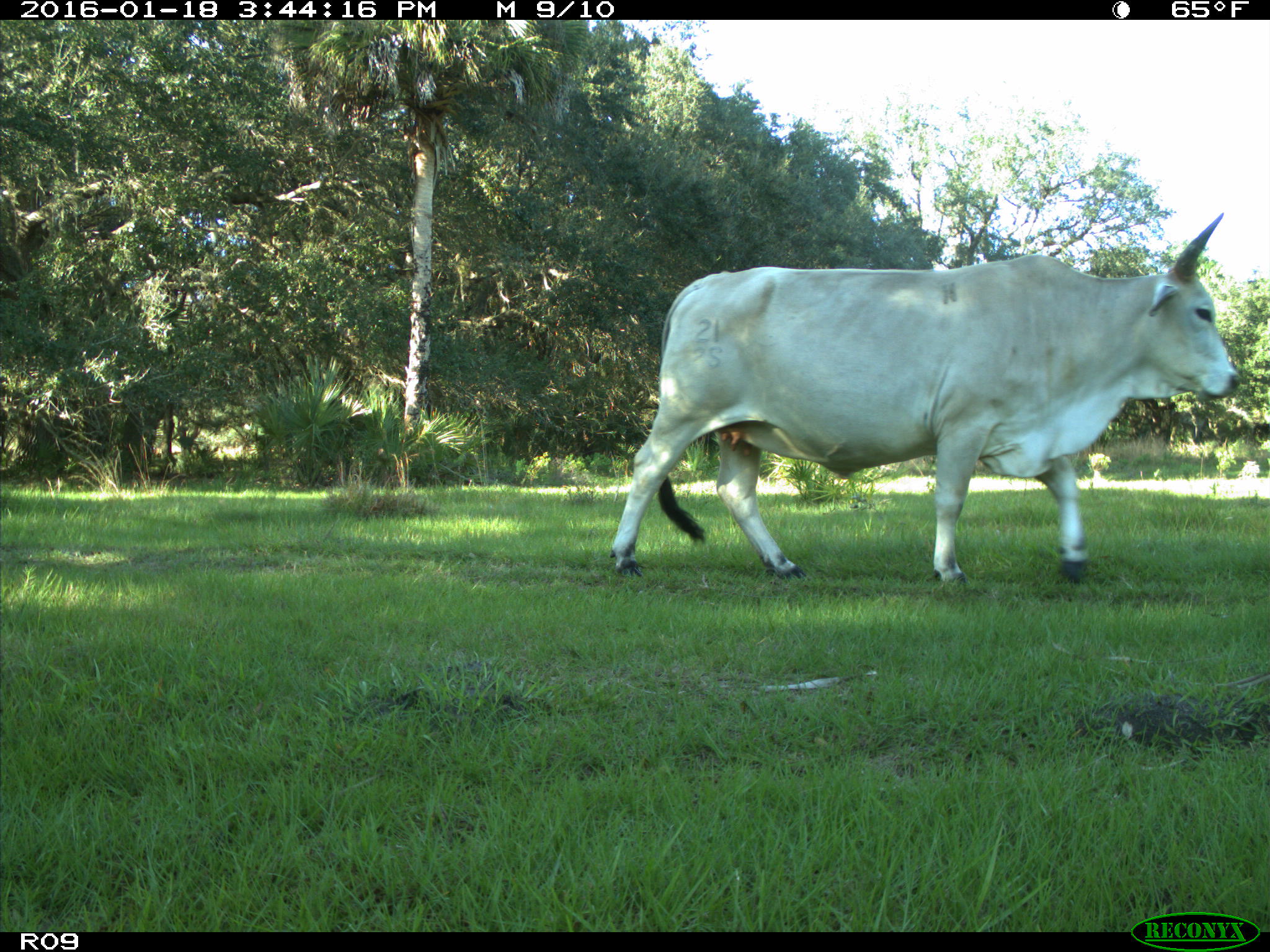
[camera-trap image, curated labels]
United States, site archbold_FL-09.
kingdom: Animalia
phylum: Chordata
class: Mammalia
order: Artiodactyla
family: Bovidae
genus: Bos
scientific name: Bos taurus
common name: domestic cow